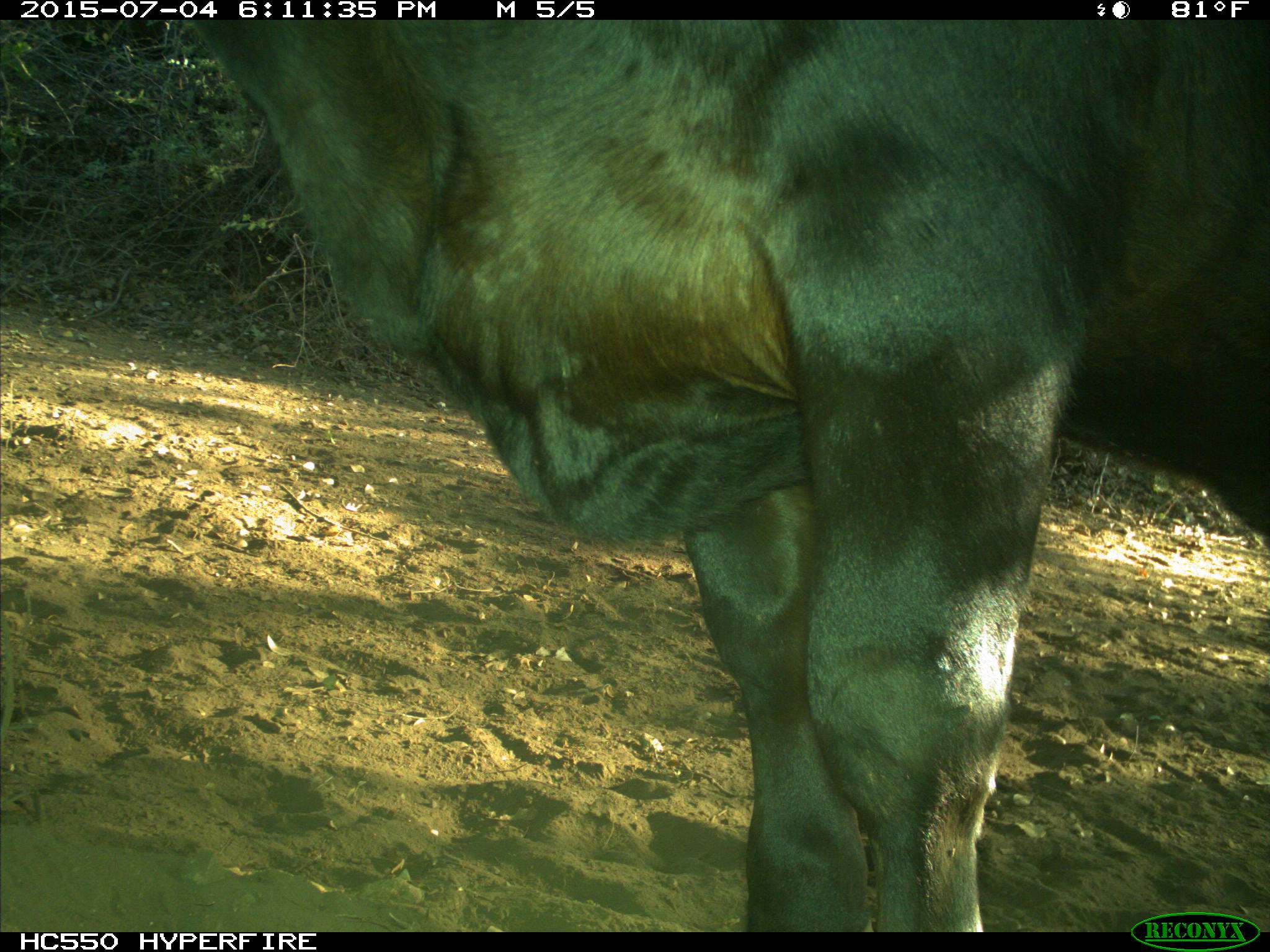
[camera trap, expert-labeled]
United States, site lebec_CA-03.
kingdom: Animalia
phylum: Chordata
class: Mammalia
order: Artiodactyla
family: Bovidae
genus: Bos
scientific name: Bos taurus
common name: domestic cow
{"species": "Bos taurus (domestic cow)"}